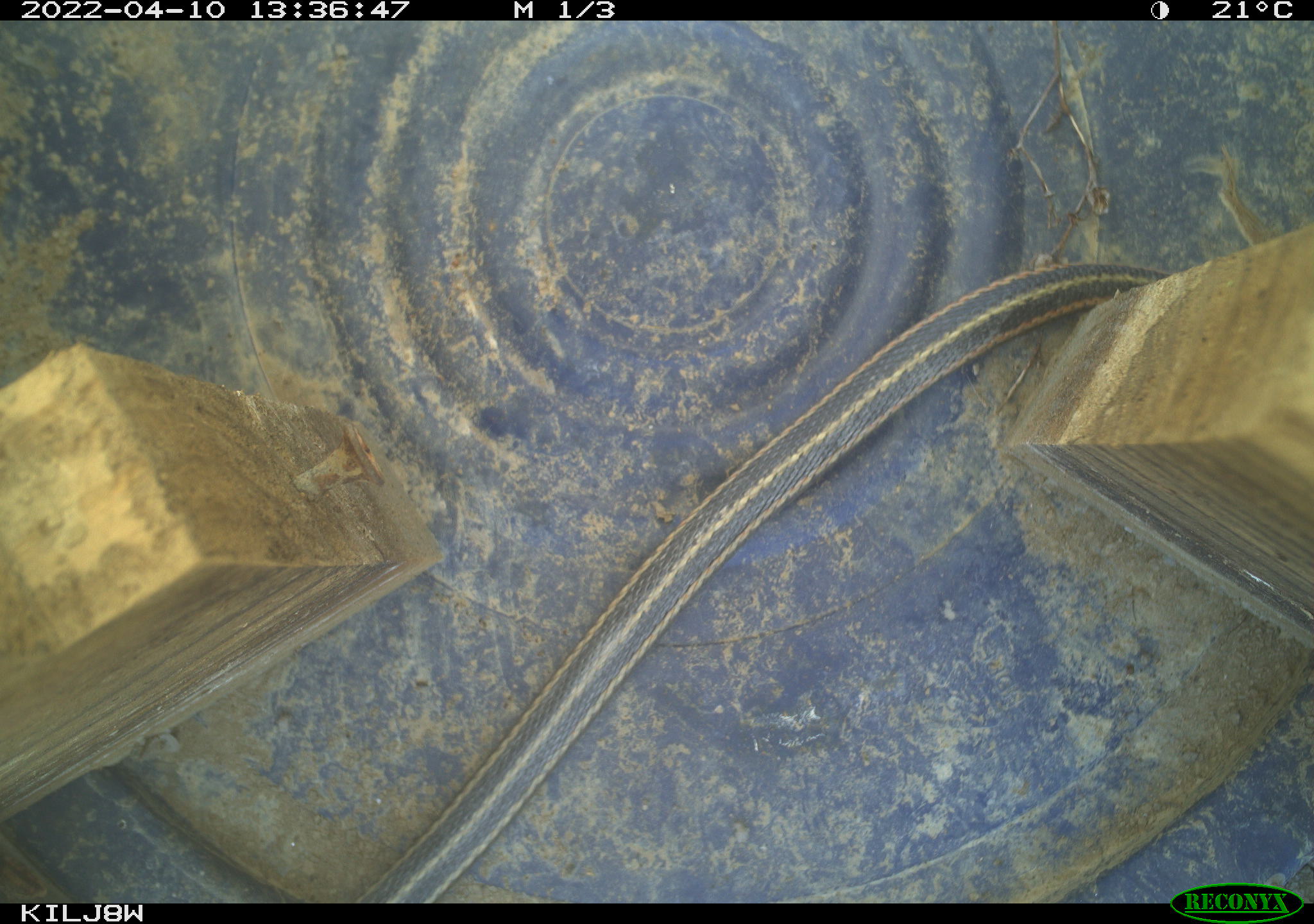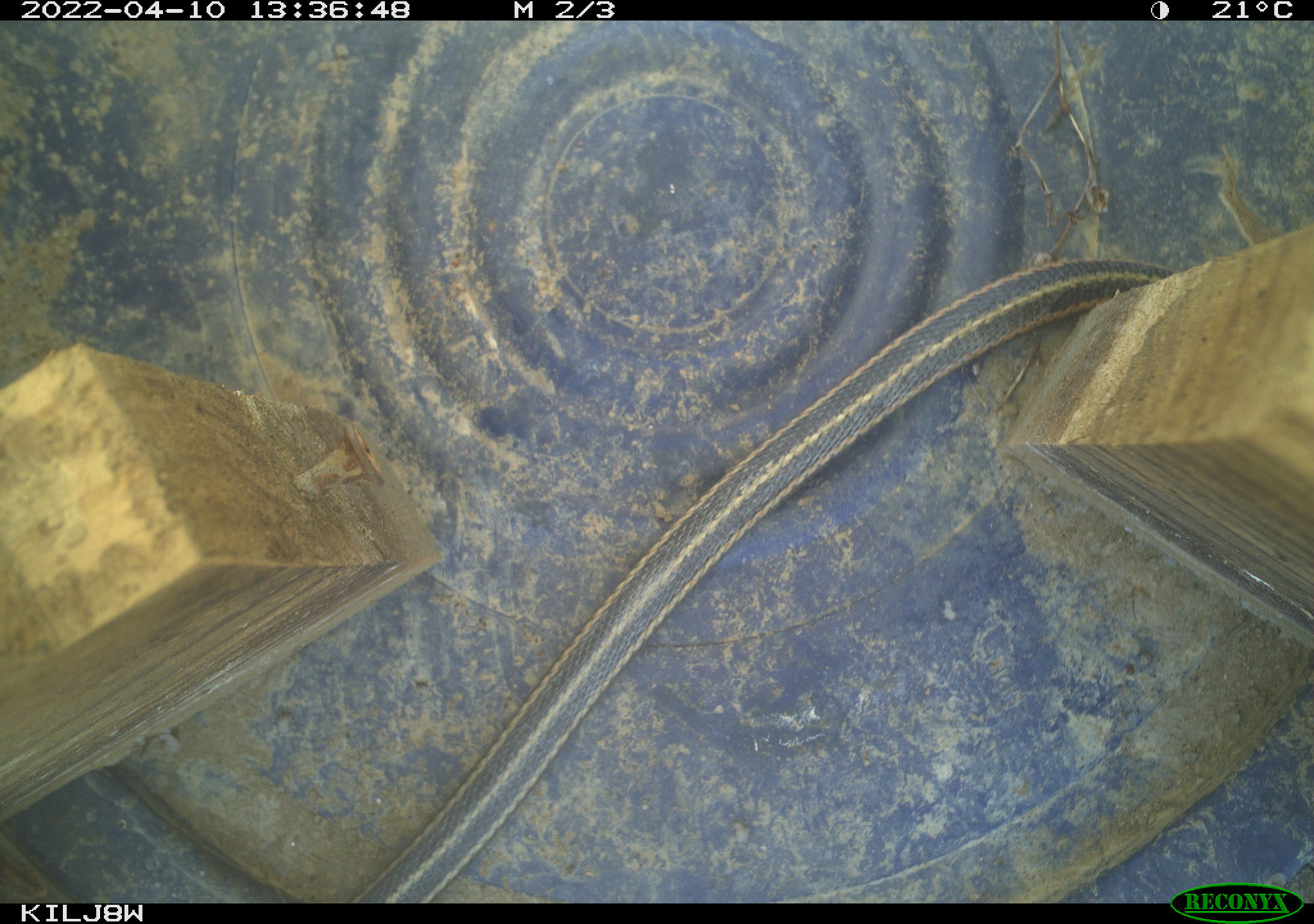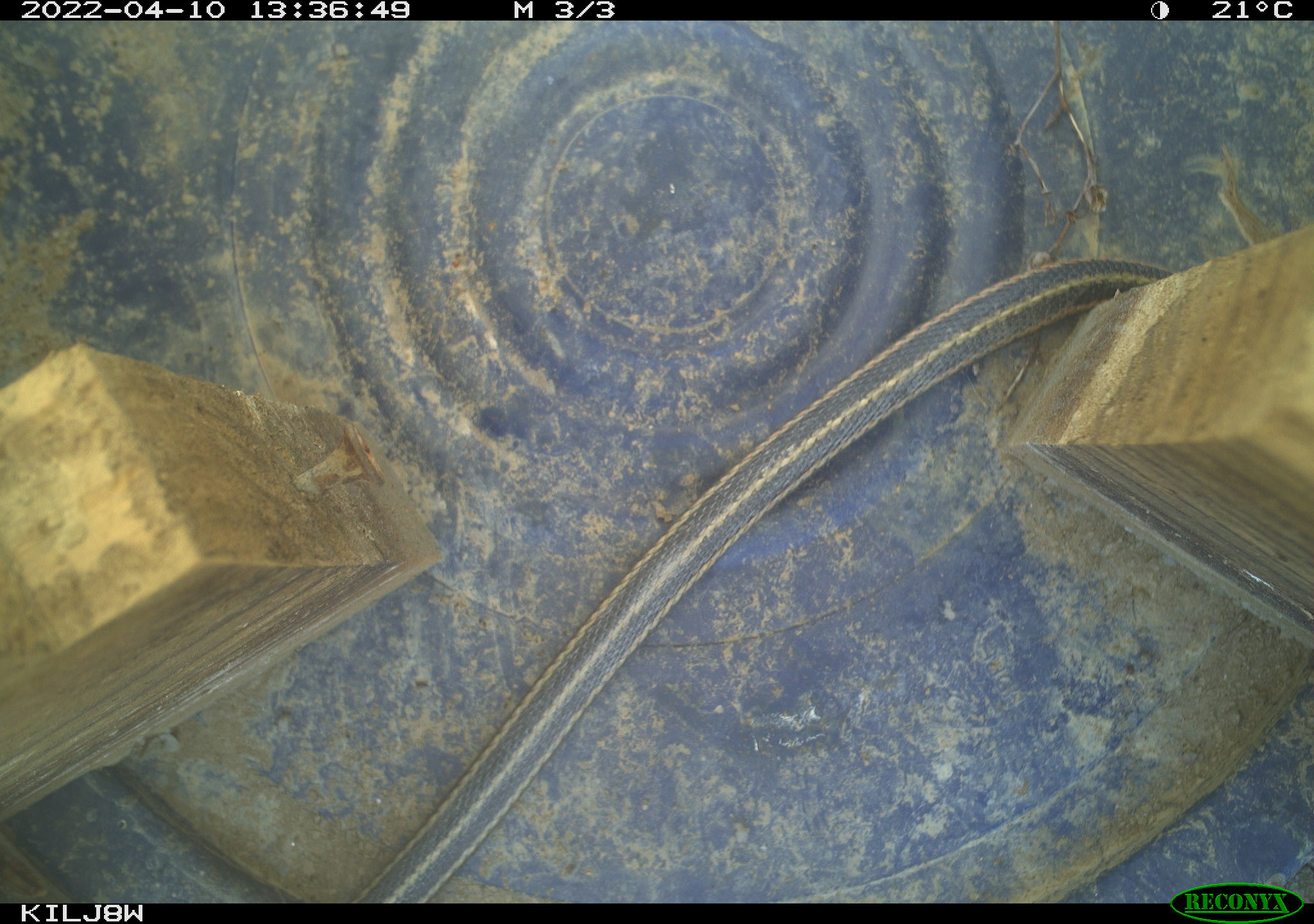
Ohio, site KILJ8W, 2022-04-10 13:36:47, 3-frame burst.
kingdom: Animalia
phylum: Chordata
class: Reptilia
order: Squamata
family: Colubridae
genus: Thamnophis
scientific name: Thamnophis sirtalis sirtalis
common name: eastern gartersnake